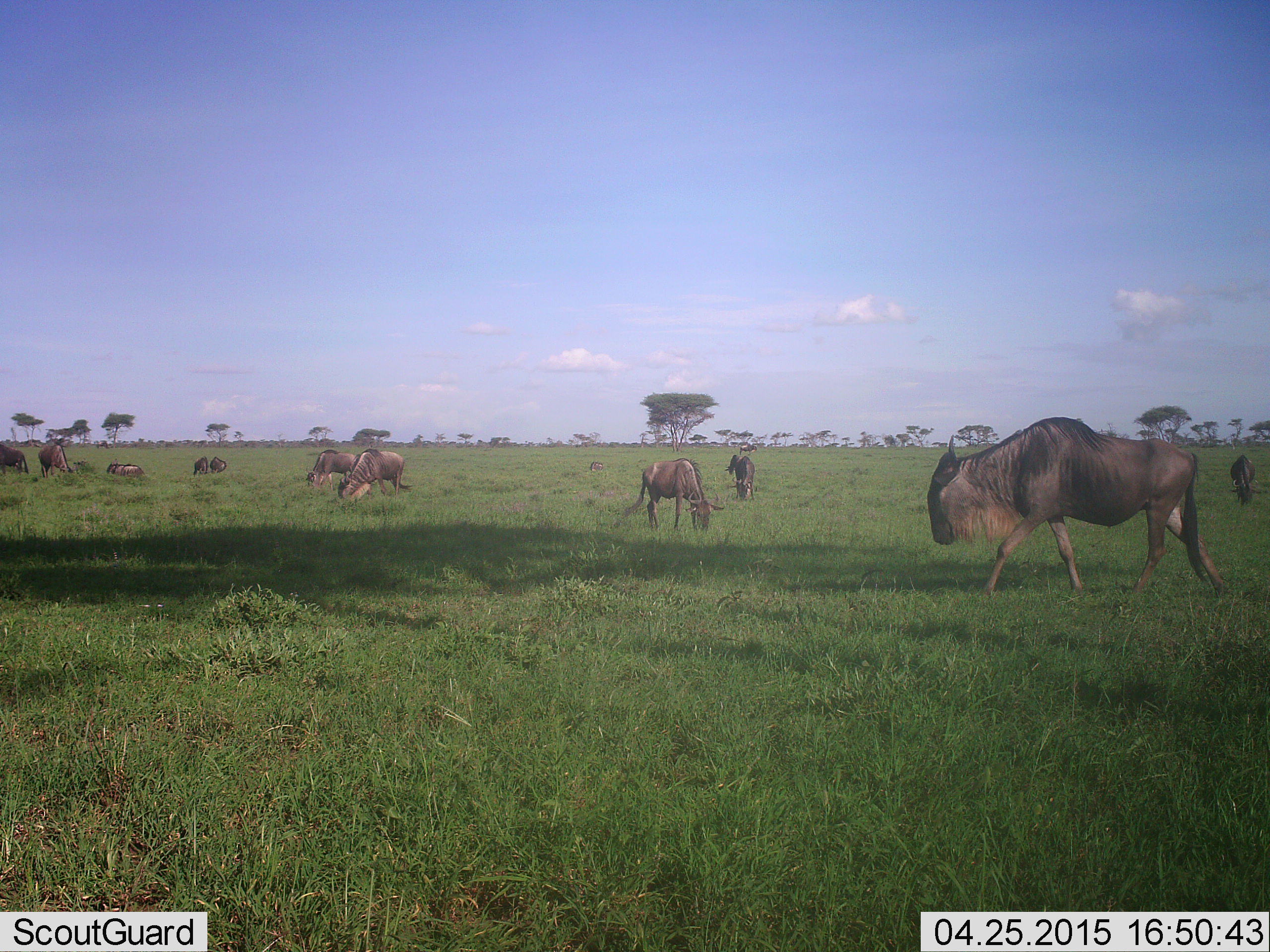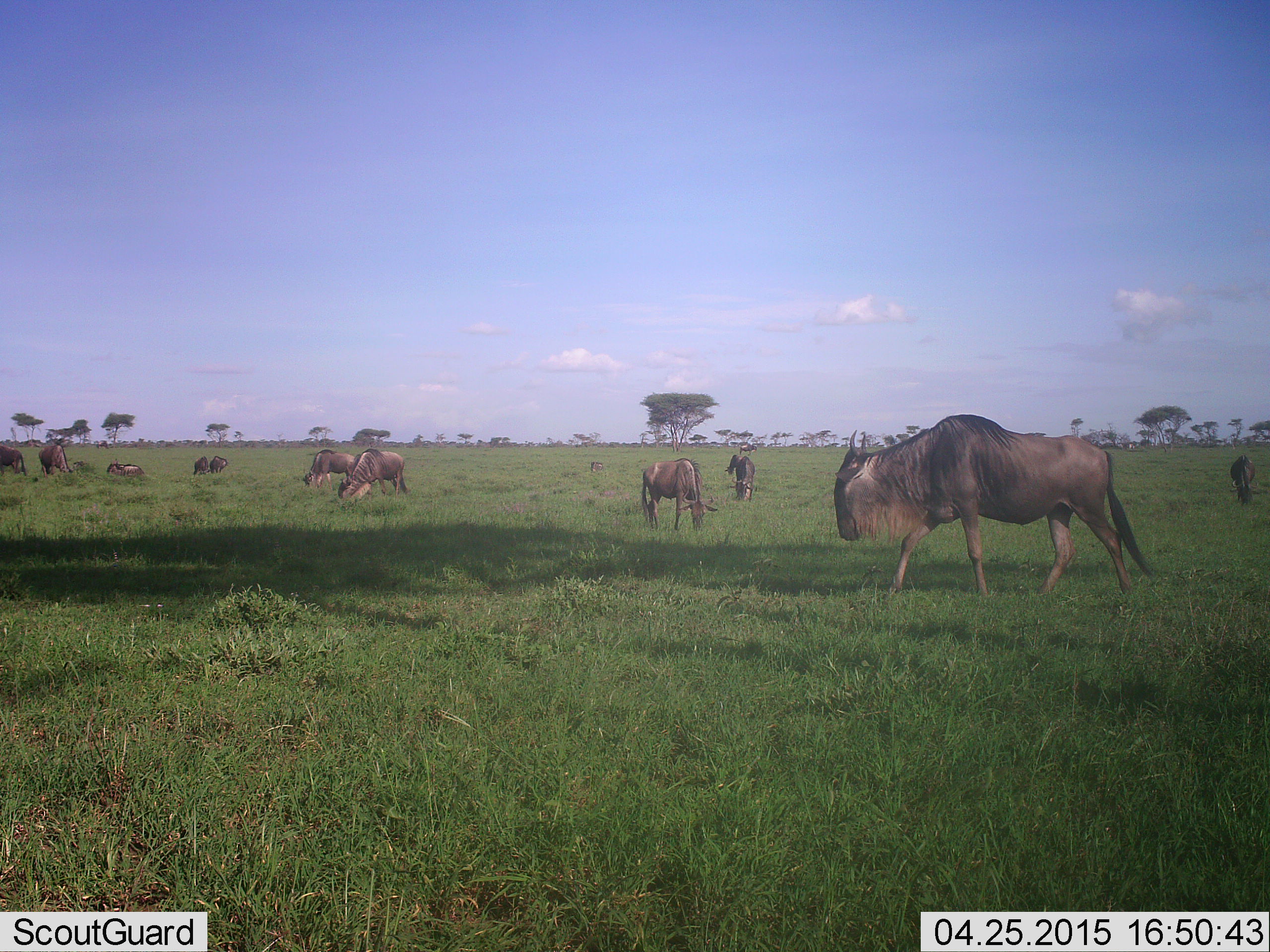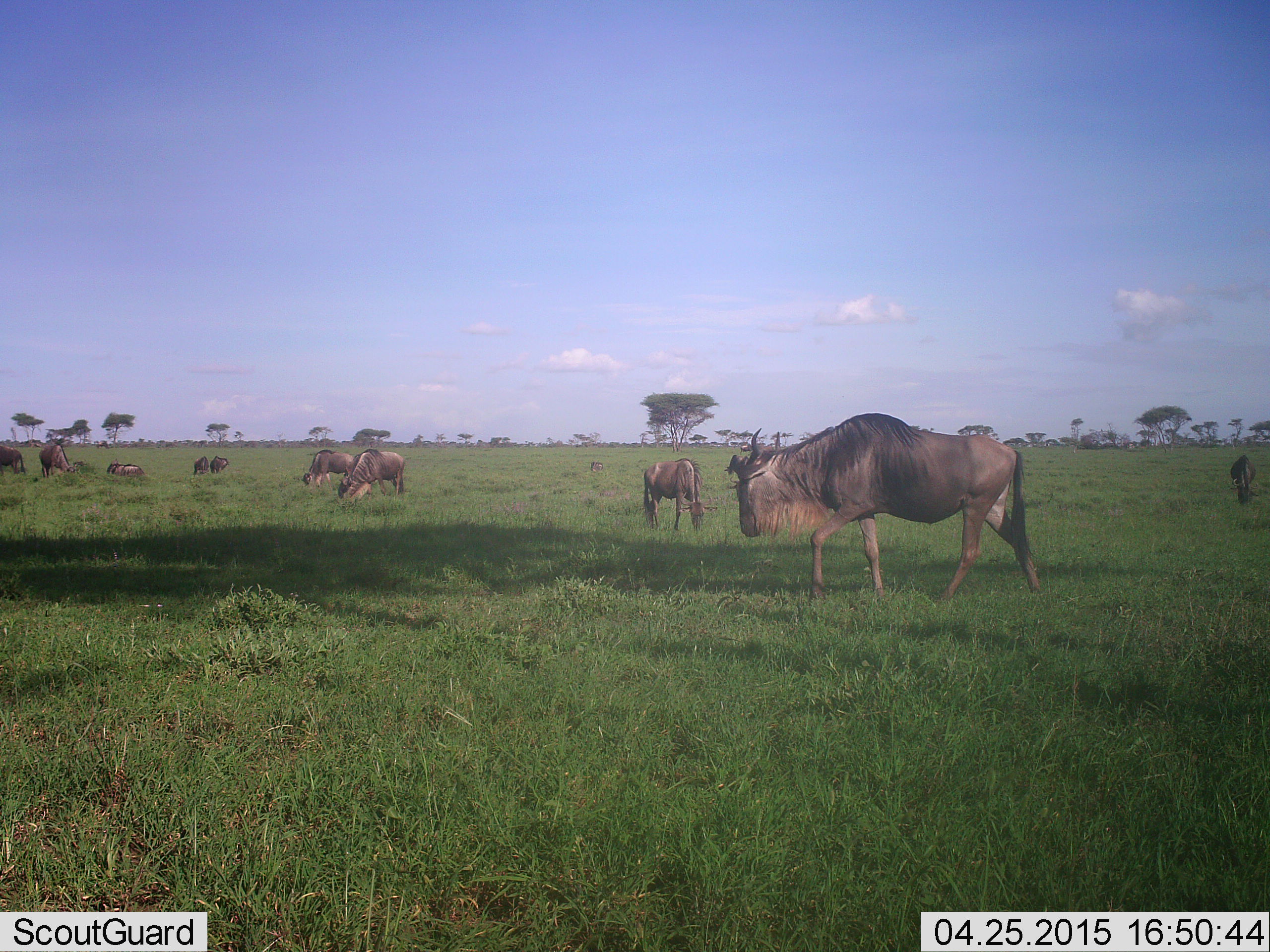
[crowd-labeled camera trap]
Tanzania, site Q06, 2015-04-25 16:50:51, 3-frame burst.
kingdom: Animalia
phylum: Chordata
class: Mammalia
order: Artiodactyla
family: Bovidae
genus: Connochaetes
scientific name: Connochaetes taurinus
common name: blue wildebeest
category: wildebeest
Wildebeest (blue wildebeest) (Connochaetes taurinus), count 11-50. Behavior (volunteer vote fractions): standing 80%, resting 60%, moving 70%, interacting 10%. Young present (vote fraction): 0%. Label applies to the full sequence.